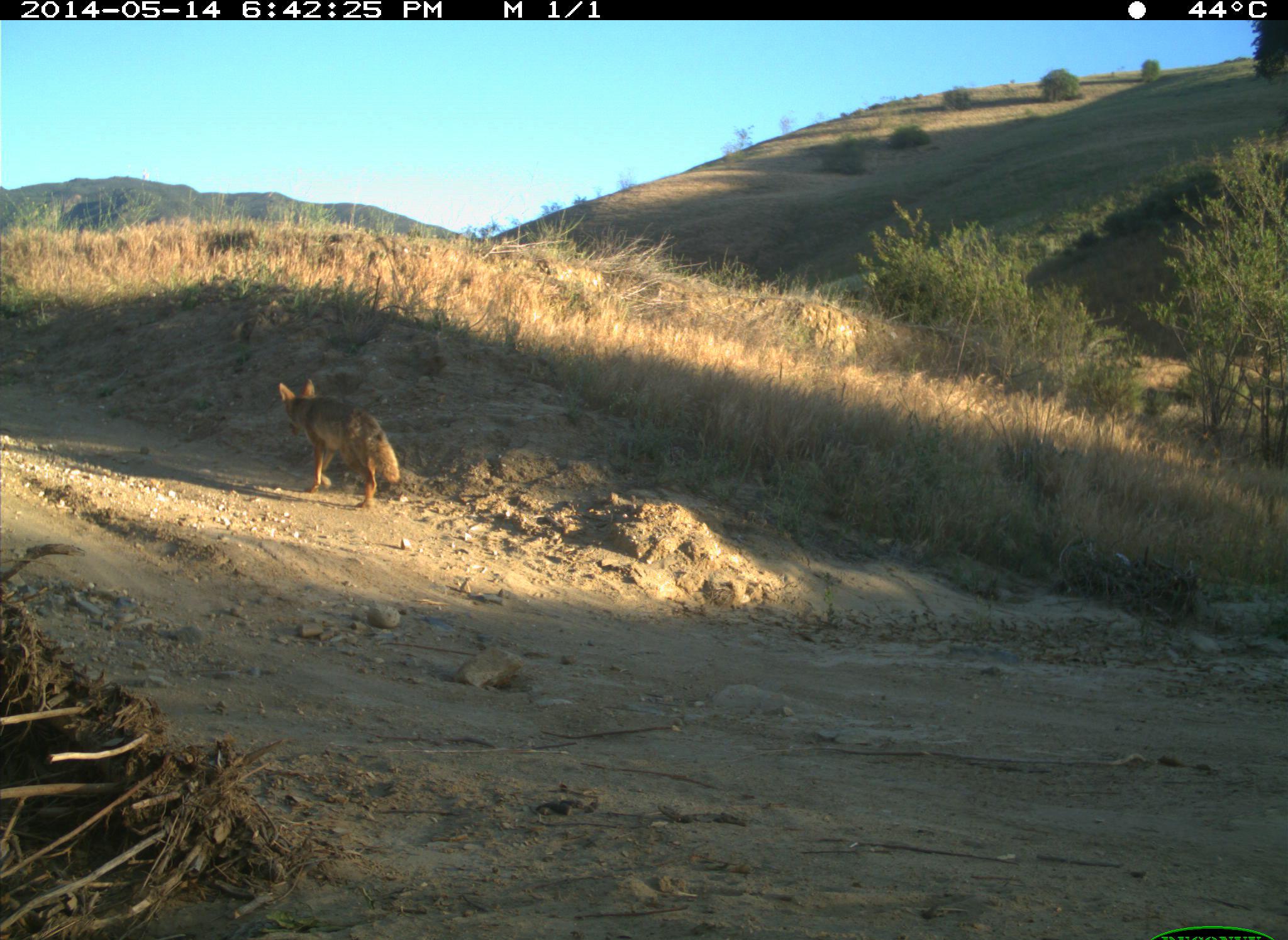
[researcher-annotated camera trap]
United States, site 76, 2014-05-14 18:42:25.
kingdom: Animalia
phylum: Chordata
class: Mammalia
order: Carnivora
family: Canidae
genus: Canis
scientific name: Canis latrans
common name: coyote